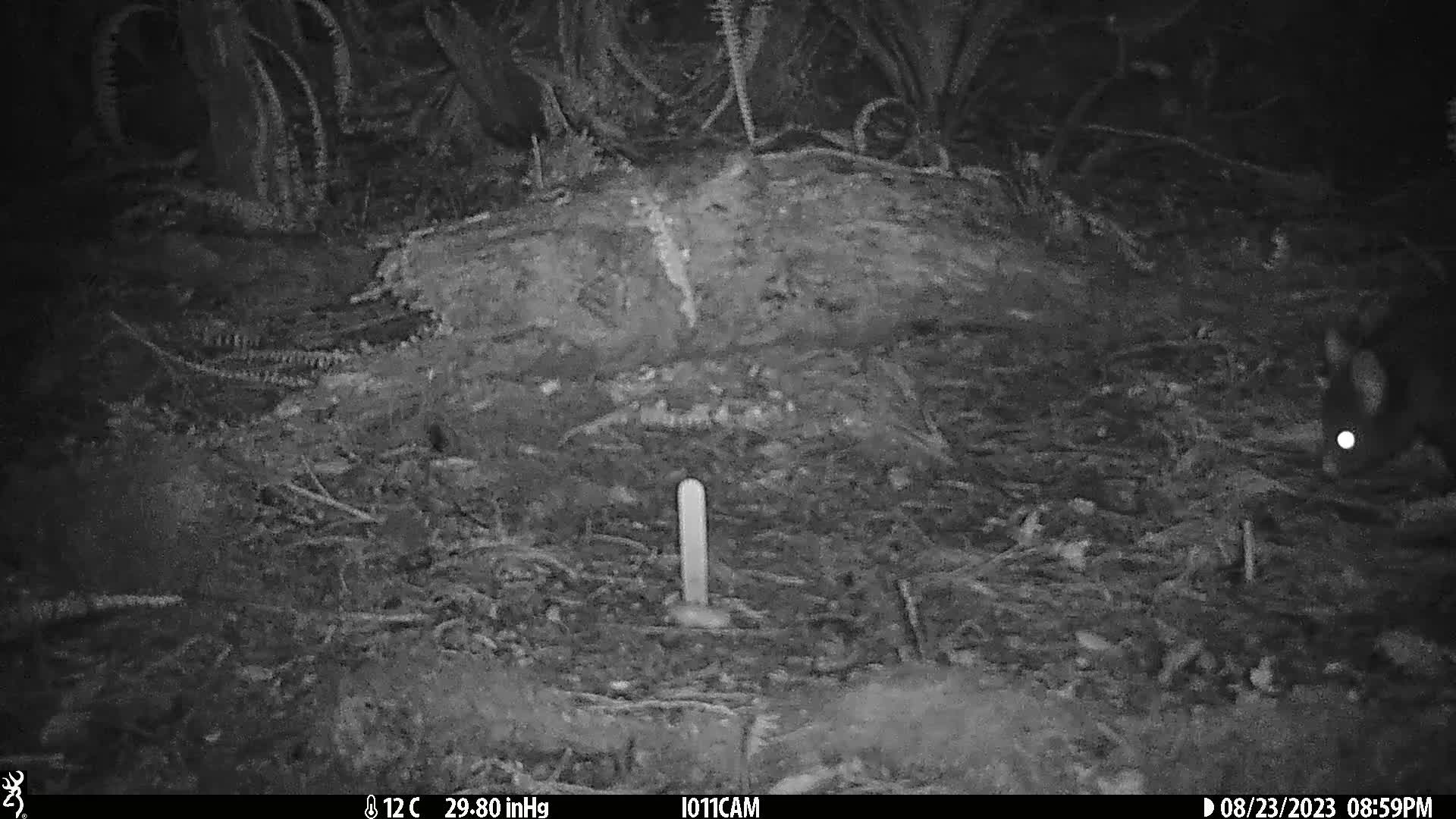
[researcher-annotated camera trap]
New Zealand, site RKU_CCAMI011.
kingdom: Animalia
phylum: Chordata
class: Mammalia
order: Diprotodontia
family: Phalangeridae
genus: Trichosurus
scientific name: Trichosurus vulpecula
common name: common brushtail possum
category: possum